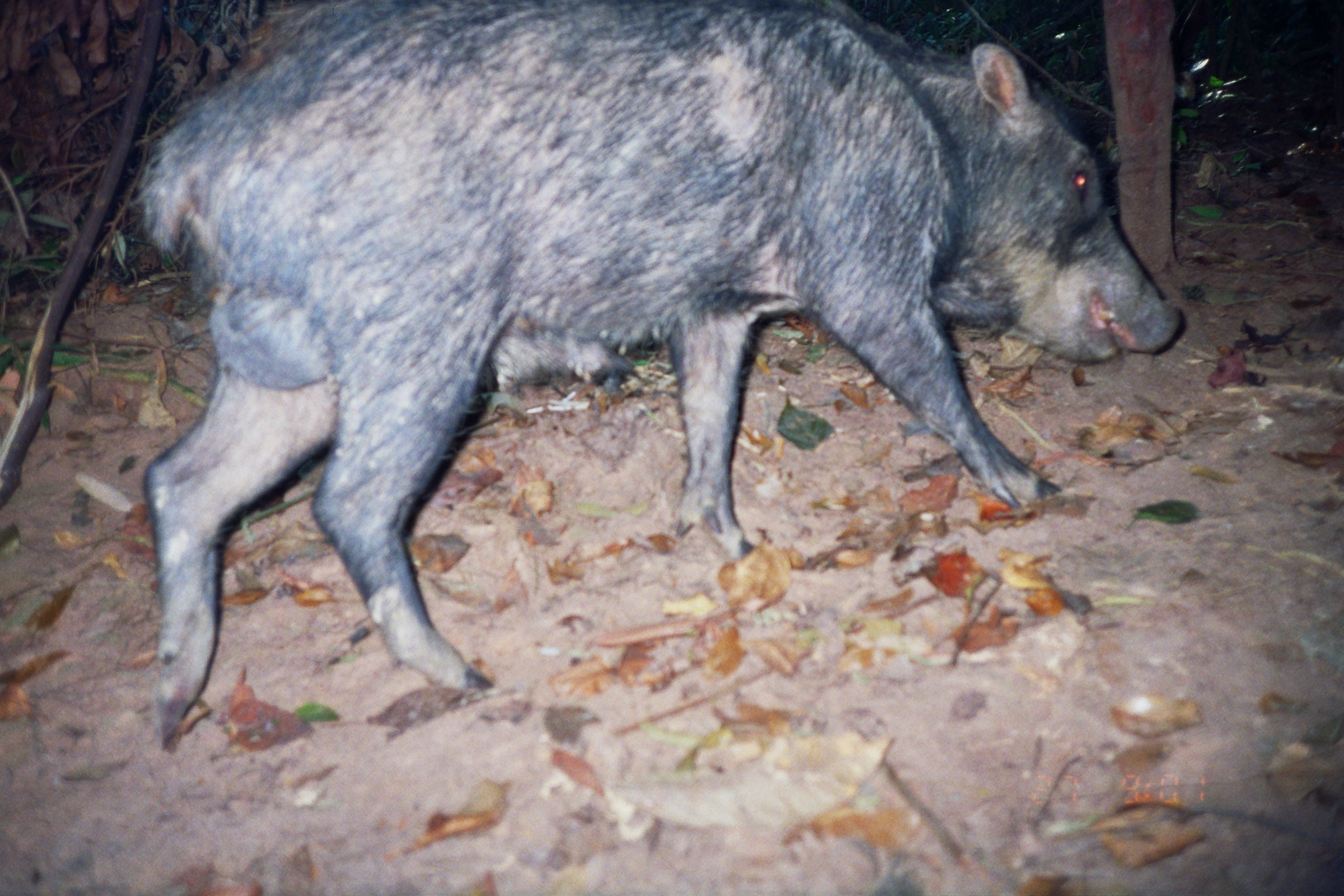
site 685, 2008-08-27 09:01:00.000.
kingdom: Animalia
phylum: Chordata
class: Mammalia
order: Artiodactyla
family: Tayassuidae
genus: Tayassu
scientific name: Tayassu pecari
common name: white-lipped peccary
Tayassu pecari (white-lipped peccary).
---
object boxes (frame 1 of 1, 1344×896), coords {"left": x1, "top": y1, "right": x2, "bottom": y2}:
tayassu pecari: {"left": 126, "top": 0, "right": 1183, "bottom": 736}